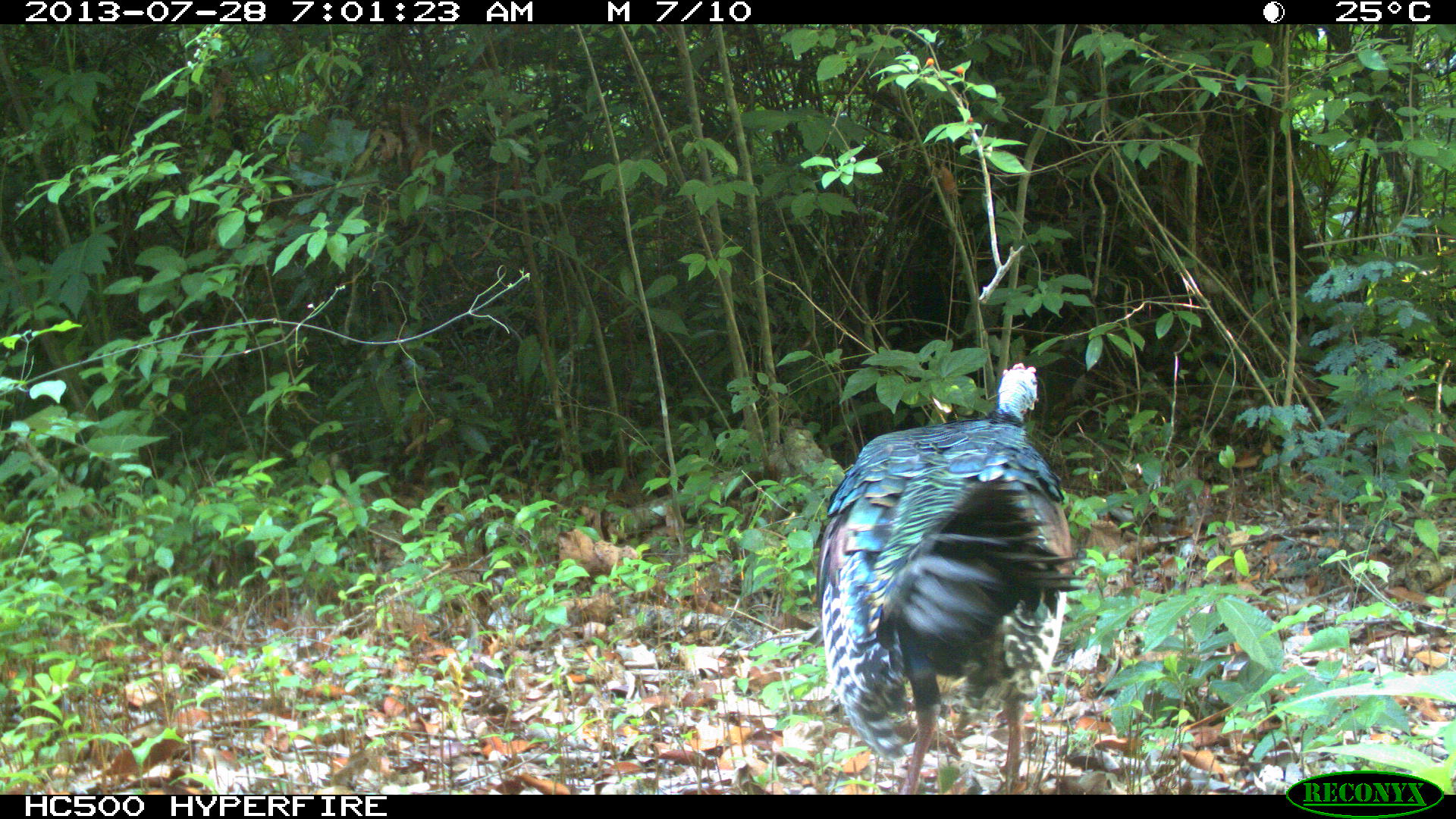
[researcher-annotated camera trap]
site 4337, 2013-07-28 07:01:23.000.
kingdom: Animalia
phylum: Chordata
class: Aves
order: Galliformes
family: Phasianidae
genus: Meleagris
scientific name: Meleagris ocellata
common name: ocellated turkey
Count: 1.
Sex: male.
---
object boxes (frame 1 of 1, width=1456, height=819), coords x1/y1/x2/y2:
meleagris ocellata: 811/361/1090/795